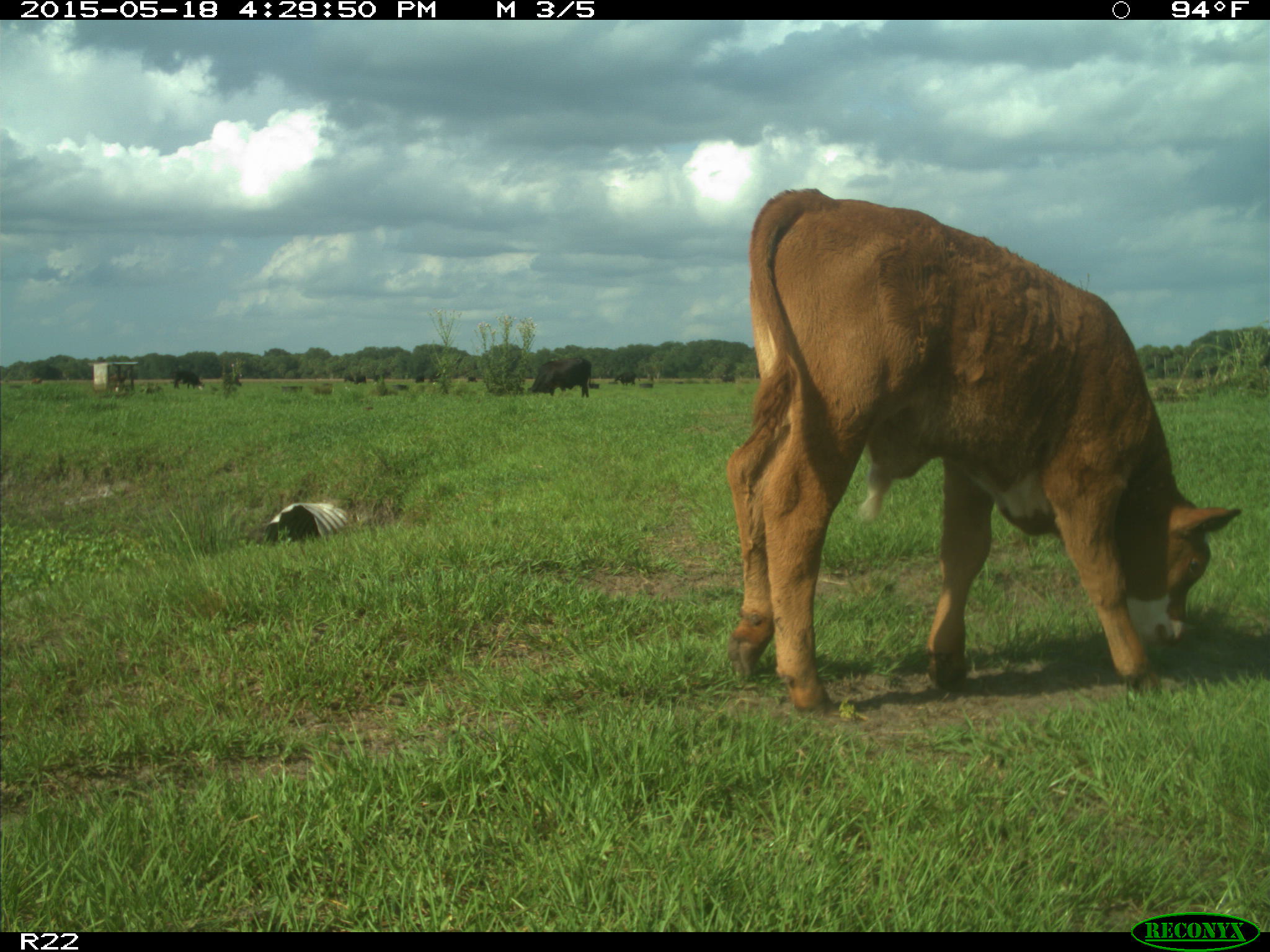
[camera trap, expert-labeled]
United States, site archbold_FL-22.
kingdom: Animalia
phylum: Chordata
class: Mammalia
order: Artiodactyla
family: Bovidae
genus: Bos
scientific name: Bos taurus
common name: domestic cow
Bos taurus (domestic cow).